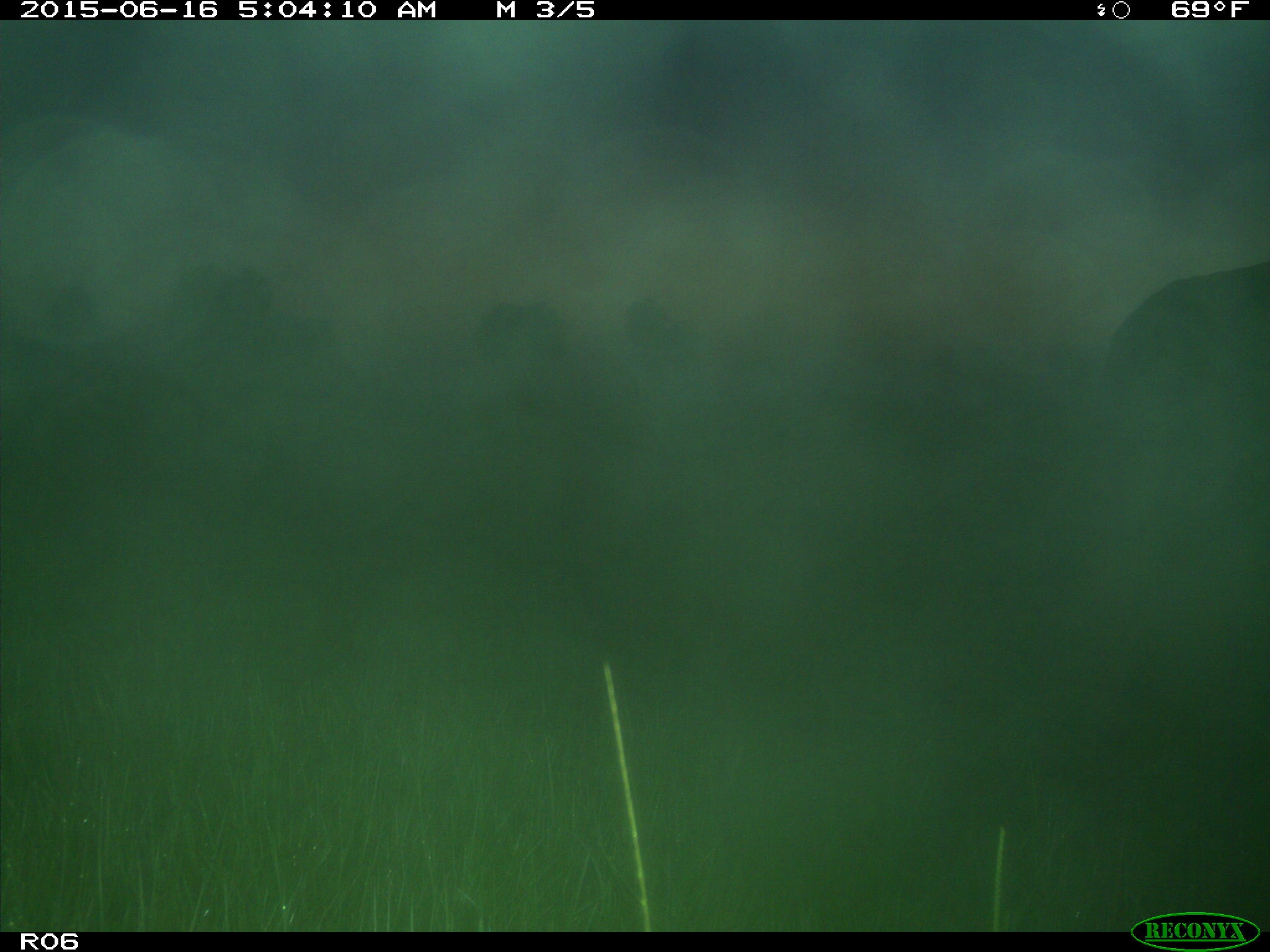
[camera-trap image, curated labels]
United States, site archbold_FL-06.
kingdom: Animalia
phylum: Chordata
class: Mammalia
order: Artiodactyla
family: Bovidae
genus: Bos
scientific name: Bos taurus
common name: domestic cow